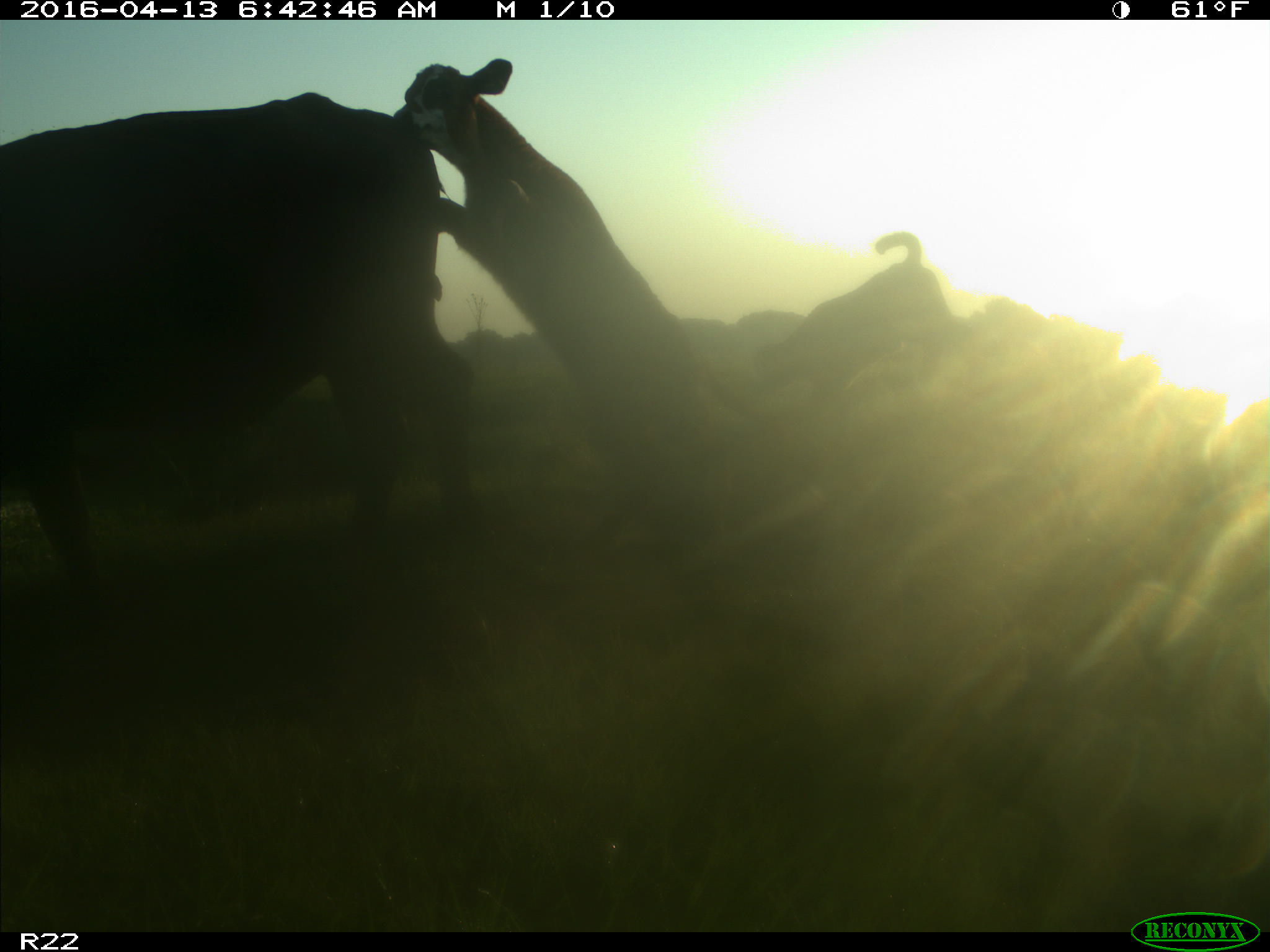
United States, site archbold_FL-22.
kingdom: Animalia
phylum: Chordata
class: Mammalia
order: Artiodactyla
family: Bovidae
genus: Bos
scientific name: Bos taurus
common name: domestic cow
Bos taurus (domestic cow).